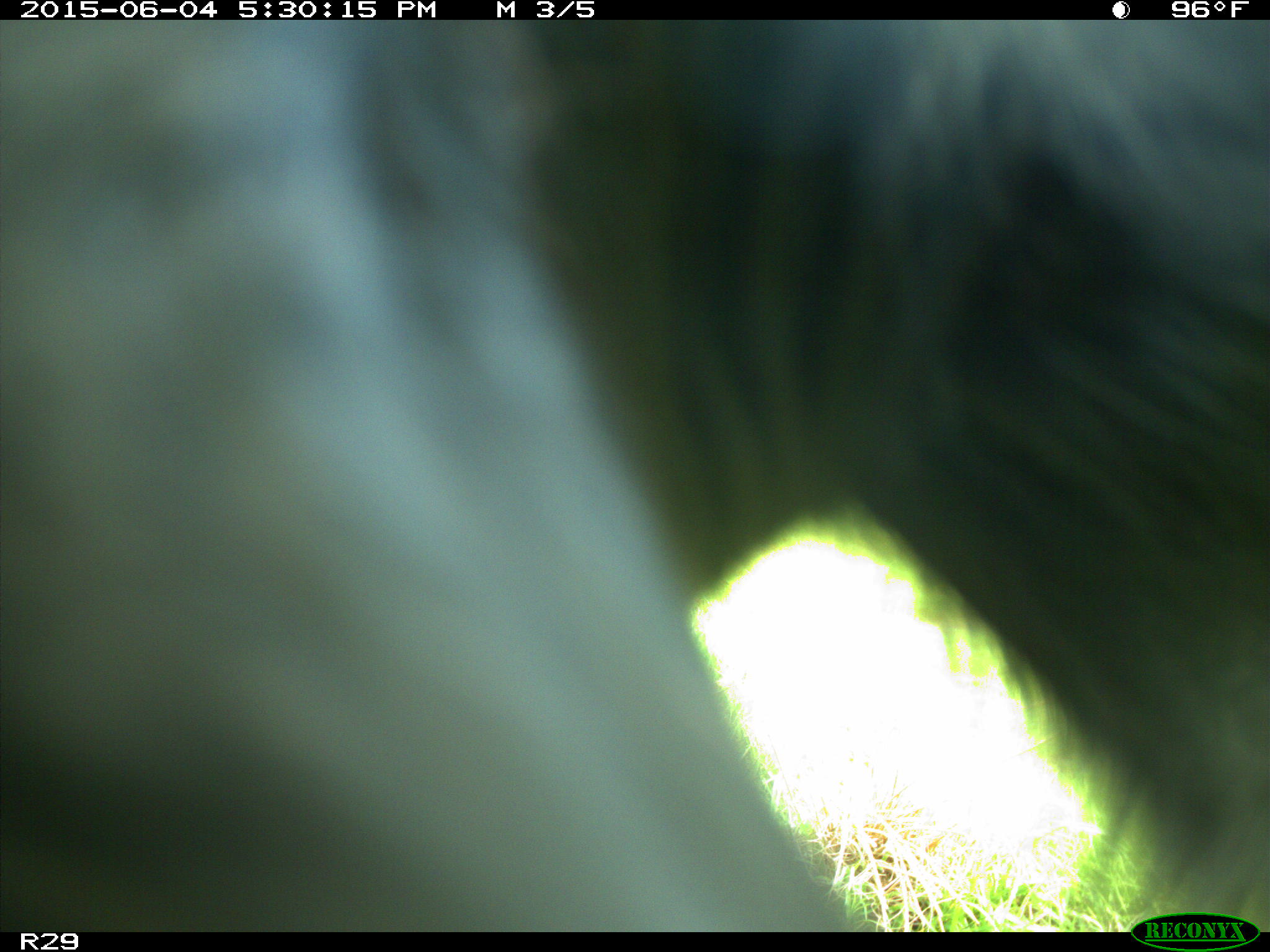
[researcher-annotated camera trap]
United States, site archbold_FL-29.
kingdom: Animalia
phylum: Chordata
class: Mammalia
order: Artiodactyla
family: Bovidae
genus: Bos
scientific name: Bos taurus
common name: domestic cow